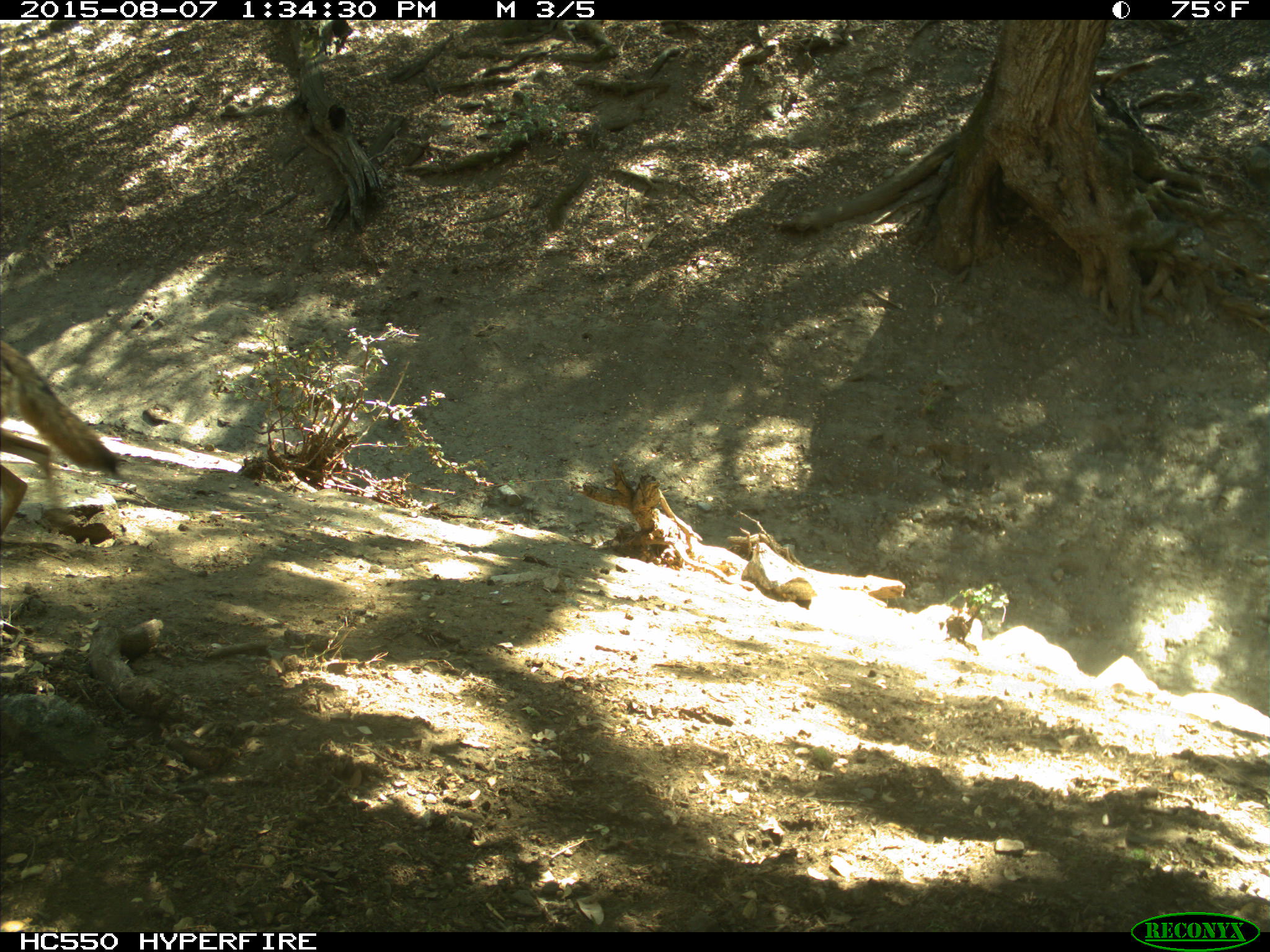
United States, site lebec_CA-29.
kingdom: Animalia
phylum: Chordata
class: Mammalia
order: Carnivora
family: Canidae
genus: Canis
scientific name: Canis latrans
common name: coyote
Canis latrans (coyote).